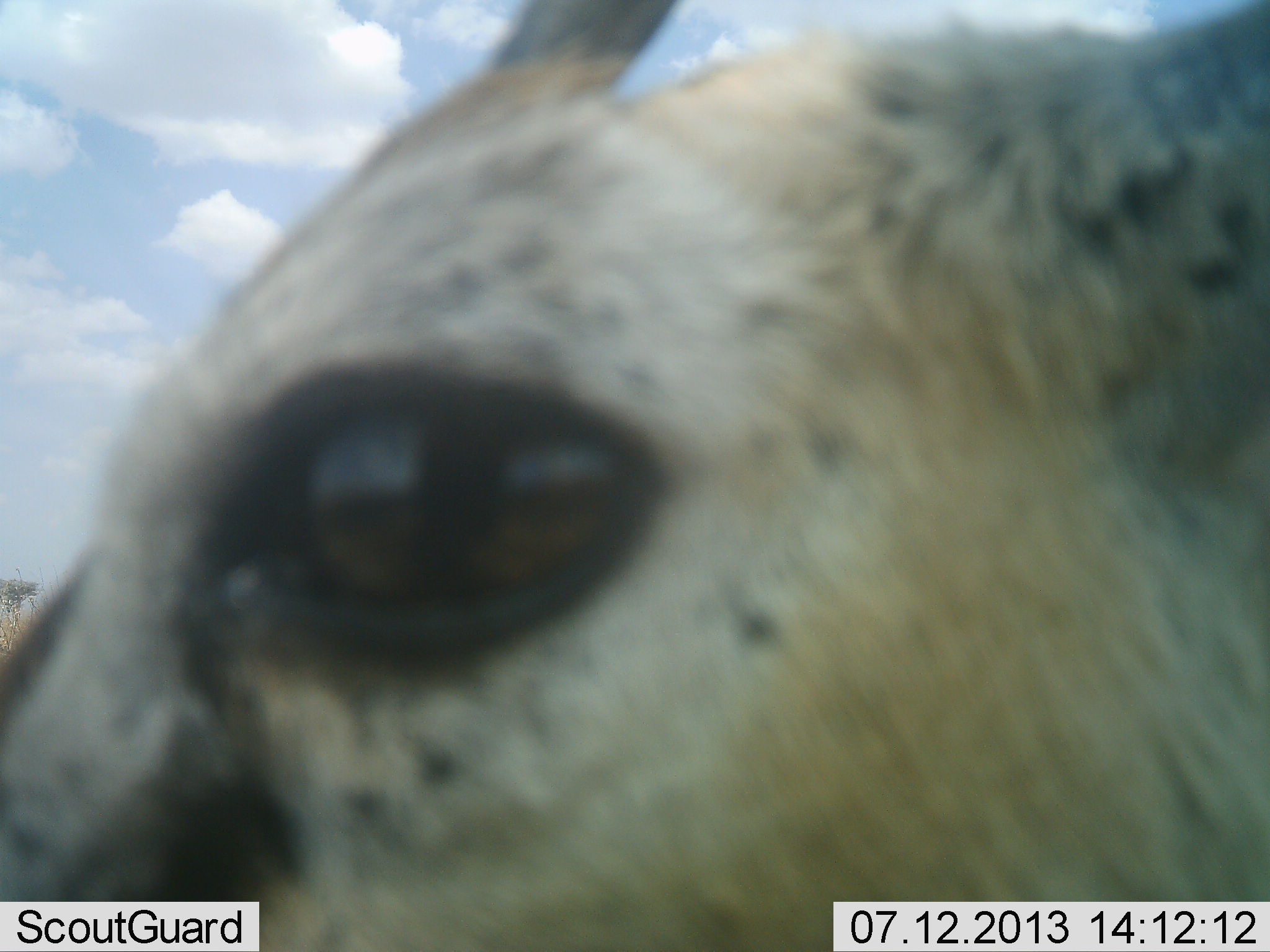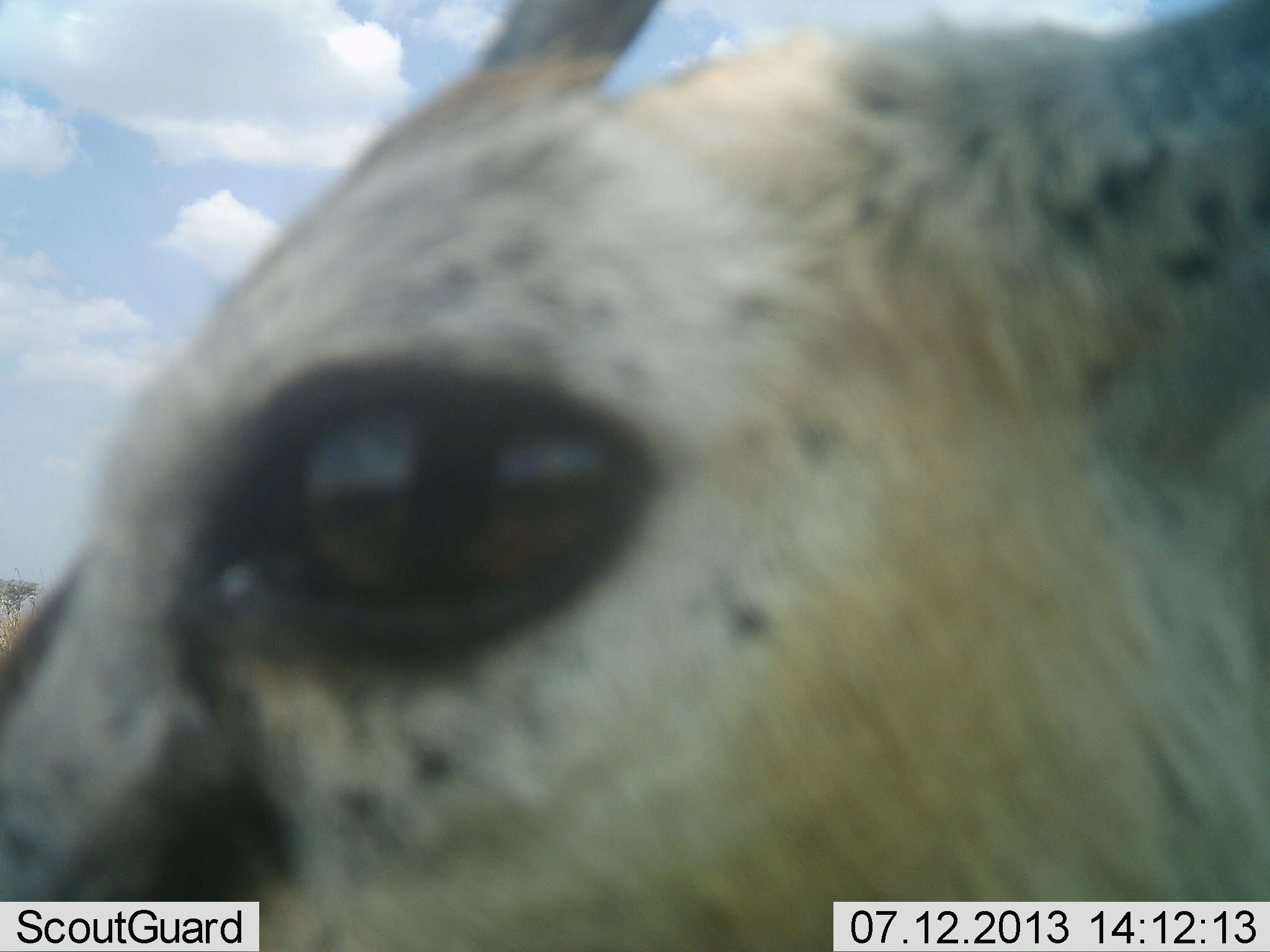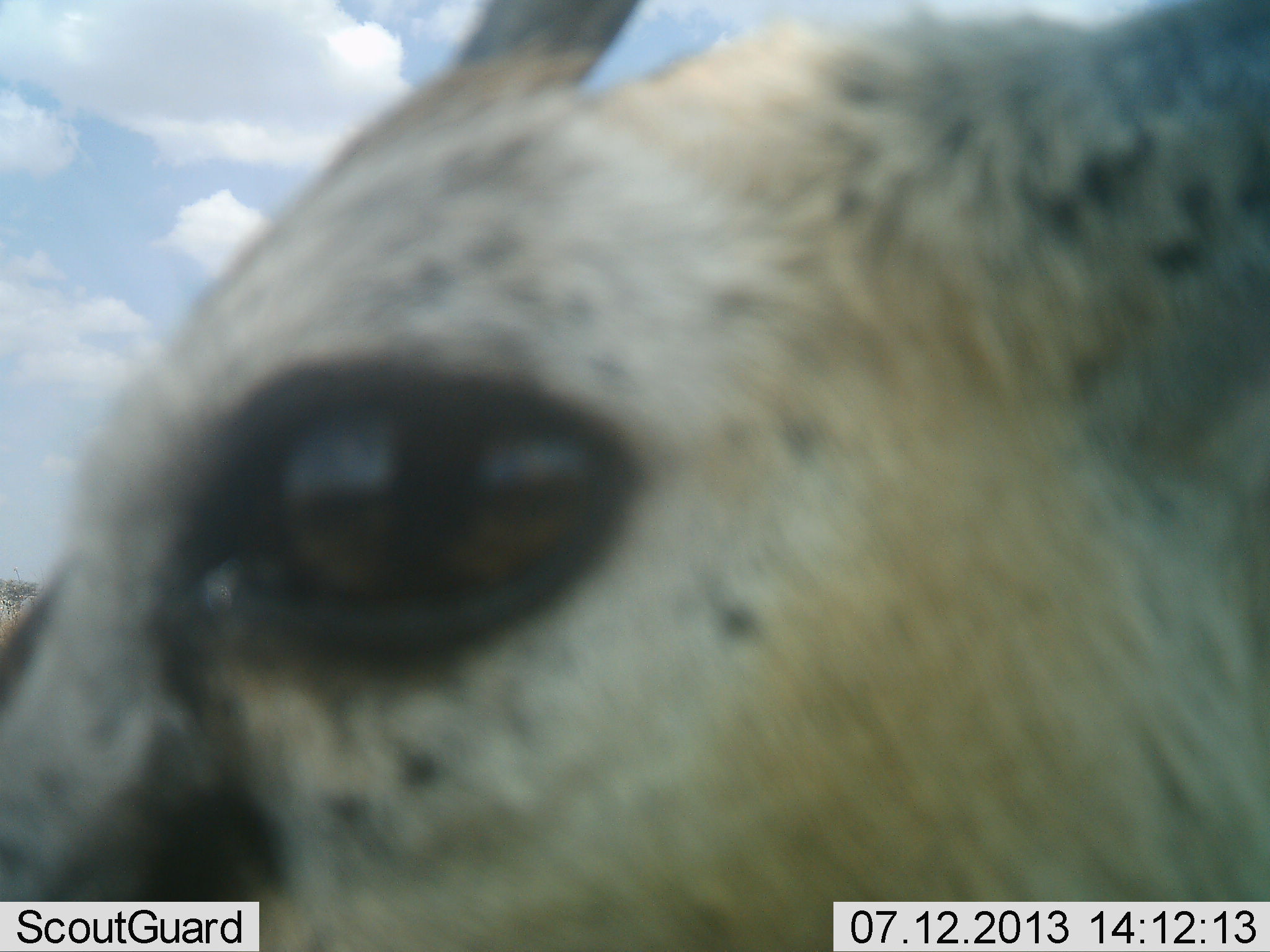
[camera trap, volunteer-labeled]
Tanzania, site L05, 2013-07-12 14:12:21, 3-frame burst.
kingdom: Animalia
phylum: Chordata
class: Mammalia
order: Artiodactyla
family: Bovidae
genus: Eudorcas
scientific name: Eudorcas thomsonii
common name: thomson's gazelle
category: gazellethomsons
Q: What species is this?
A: Gazellethomsons (thomson's gazelle) (Eudorcas thomsonii).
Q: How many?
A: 1.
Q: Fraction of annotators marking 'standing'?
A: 80%.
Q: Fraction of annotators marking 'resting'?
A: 10%.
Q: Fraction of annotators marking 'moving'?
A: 0%.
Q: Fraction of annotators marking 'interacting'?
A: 10%.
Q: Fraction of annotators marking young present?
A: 0%.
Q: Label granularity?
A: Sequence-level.